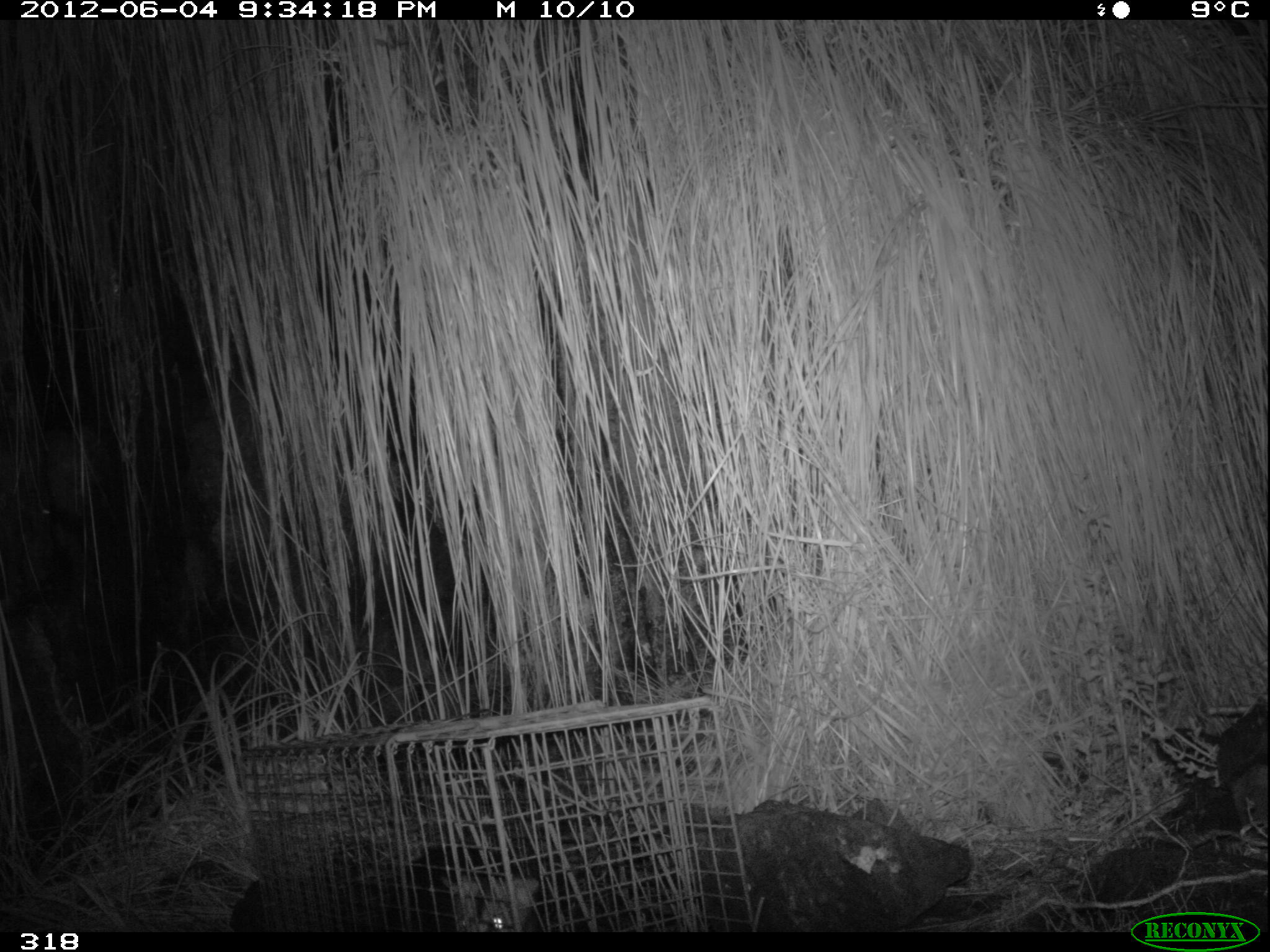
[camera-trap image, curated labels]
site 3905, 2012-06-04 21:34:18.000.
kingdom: Animalia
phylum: Chordata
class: Mammalia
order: Didelphimorphia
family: Didelphidae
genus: Didelphis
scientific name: Didelphis pernigra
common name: andean white-eared opossum